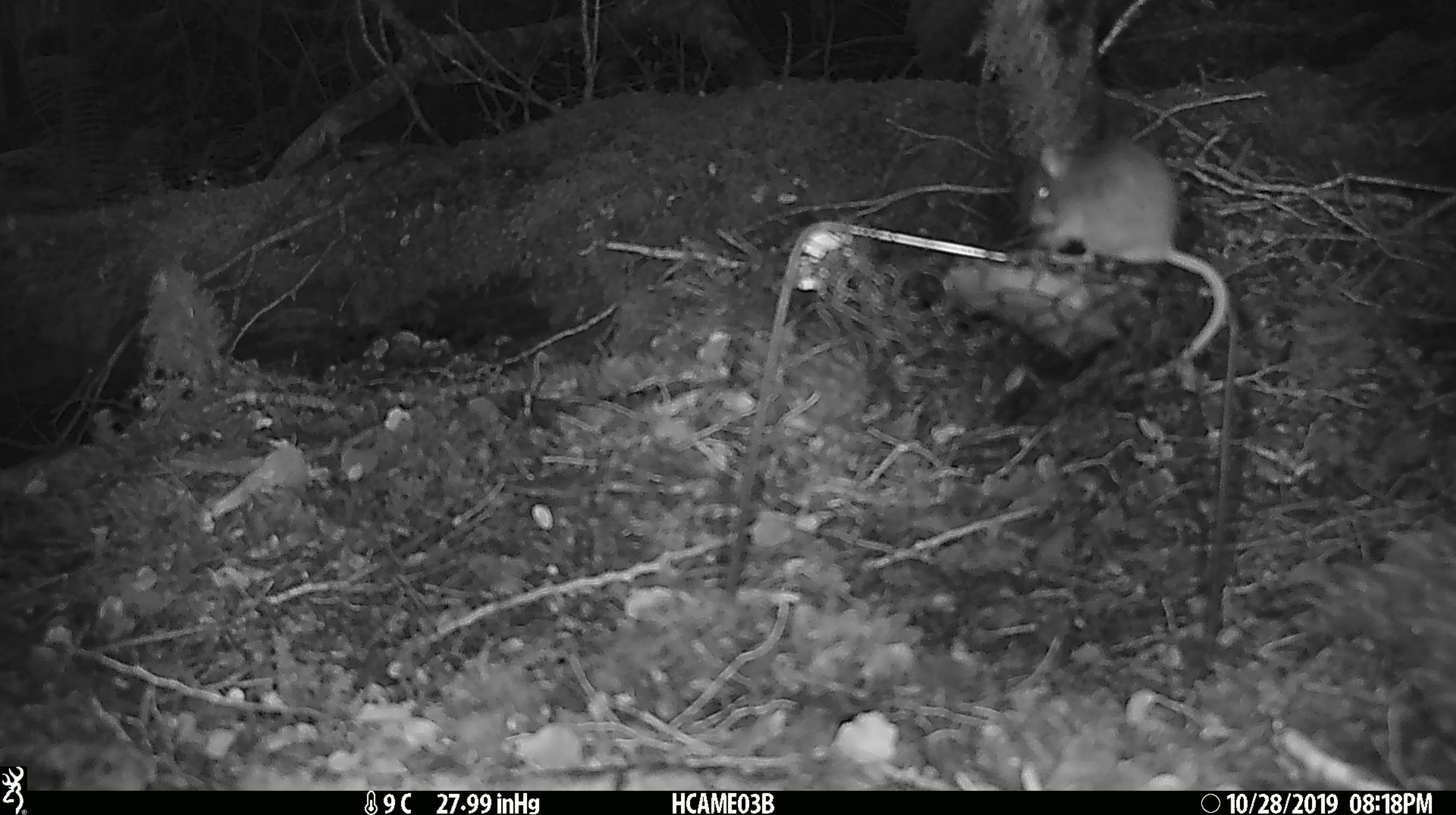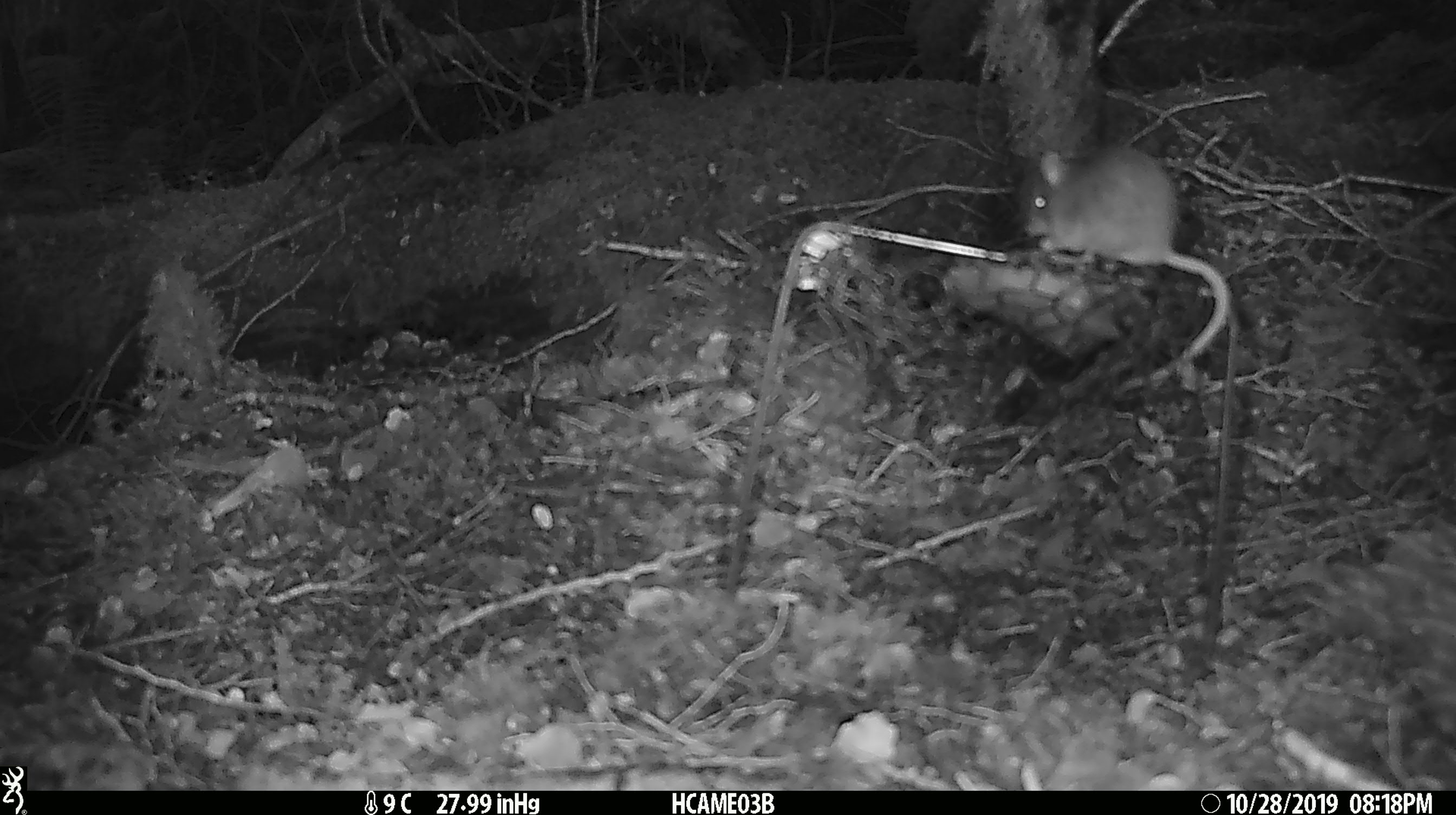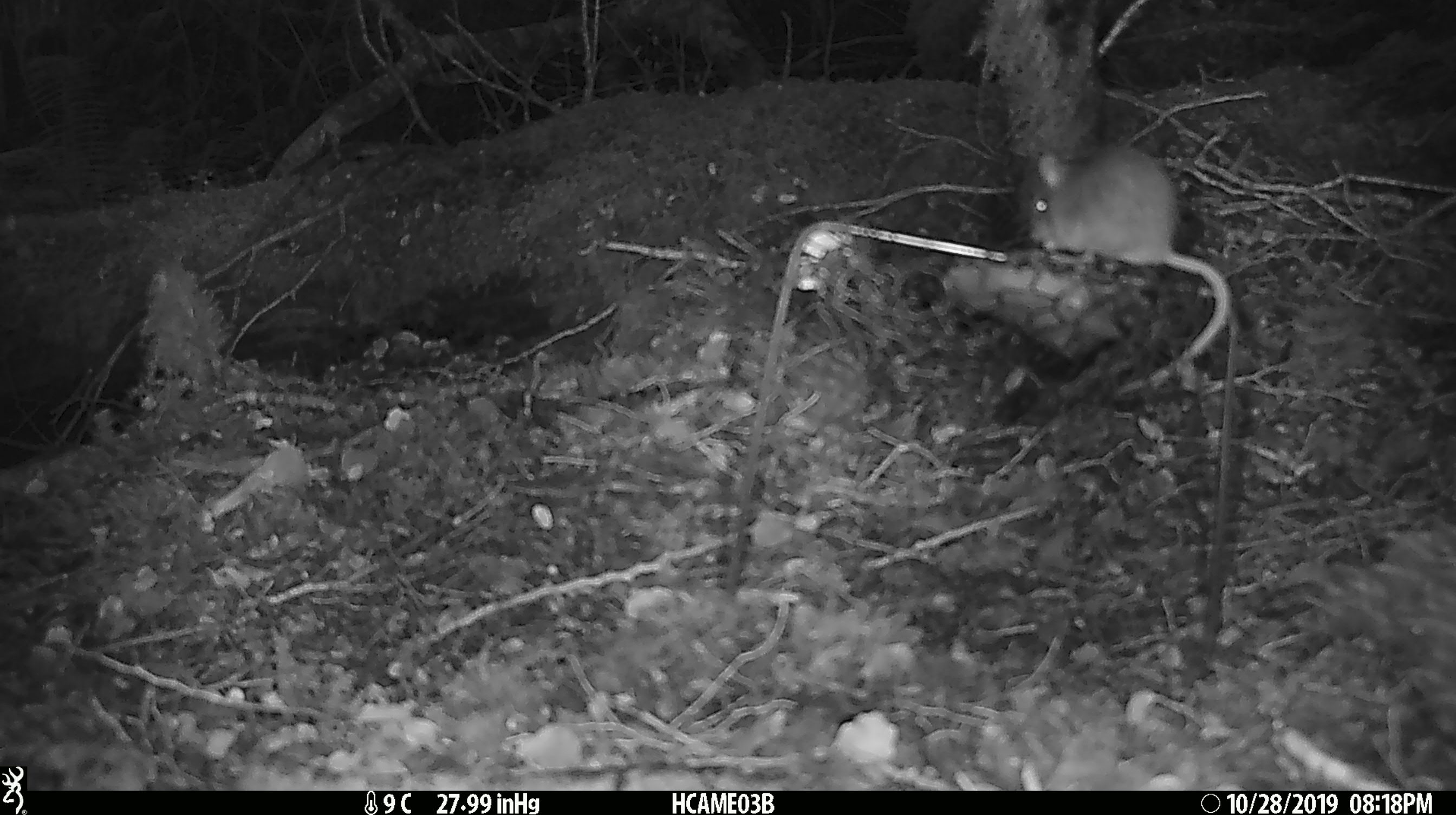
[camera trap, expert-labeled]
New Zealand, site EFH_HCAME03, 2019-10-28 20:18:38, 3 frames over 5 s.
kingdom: Animalia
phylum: Chordata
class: Mammalia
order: Rodentia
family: Muridae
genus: Mus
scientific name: Mus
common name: mouse